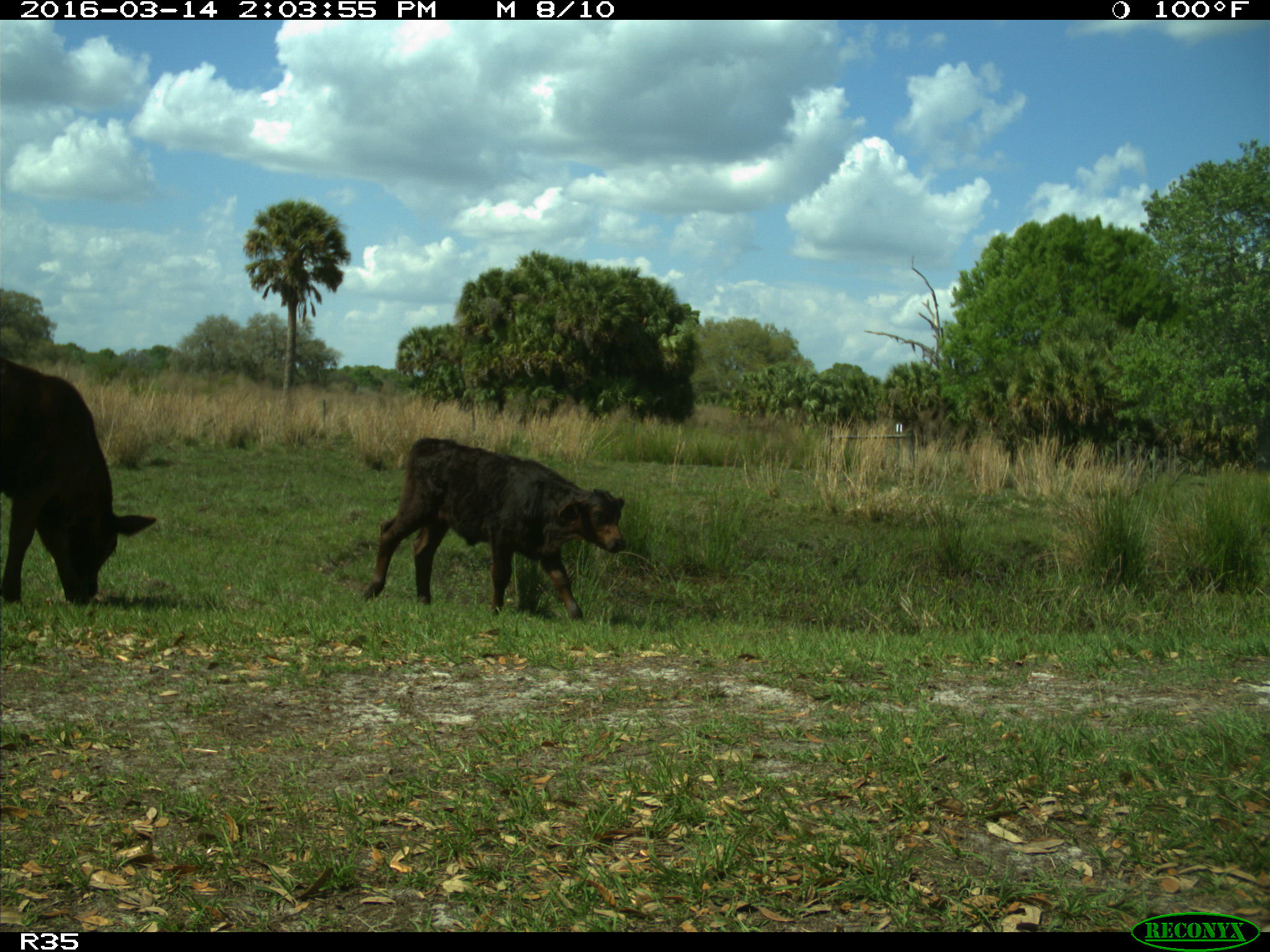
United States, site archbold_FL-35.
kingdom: Animalia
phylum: Chordata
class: Mammalia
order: Artiodactyla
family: Bovidae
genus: Bos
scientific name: Bos taurus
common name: domestic cow